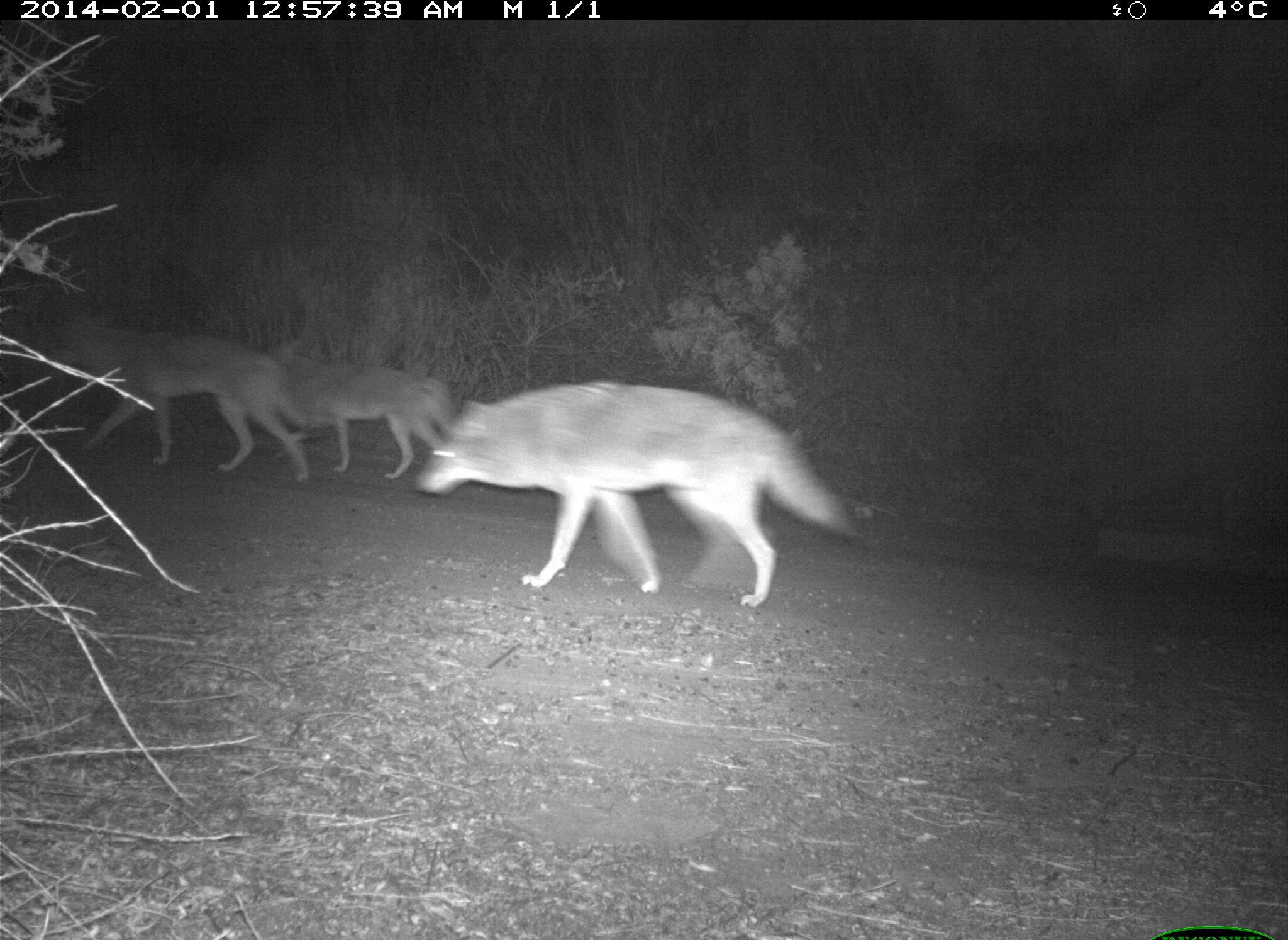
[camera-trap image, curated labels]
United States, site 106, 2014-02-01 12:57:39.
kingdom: Animalia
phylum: Chordata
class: Mammalia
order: Carnivora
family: Canidae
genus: Canis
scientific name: Canis latrans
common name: coyote